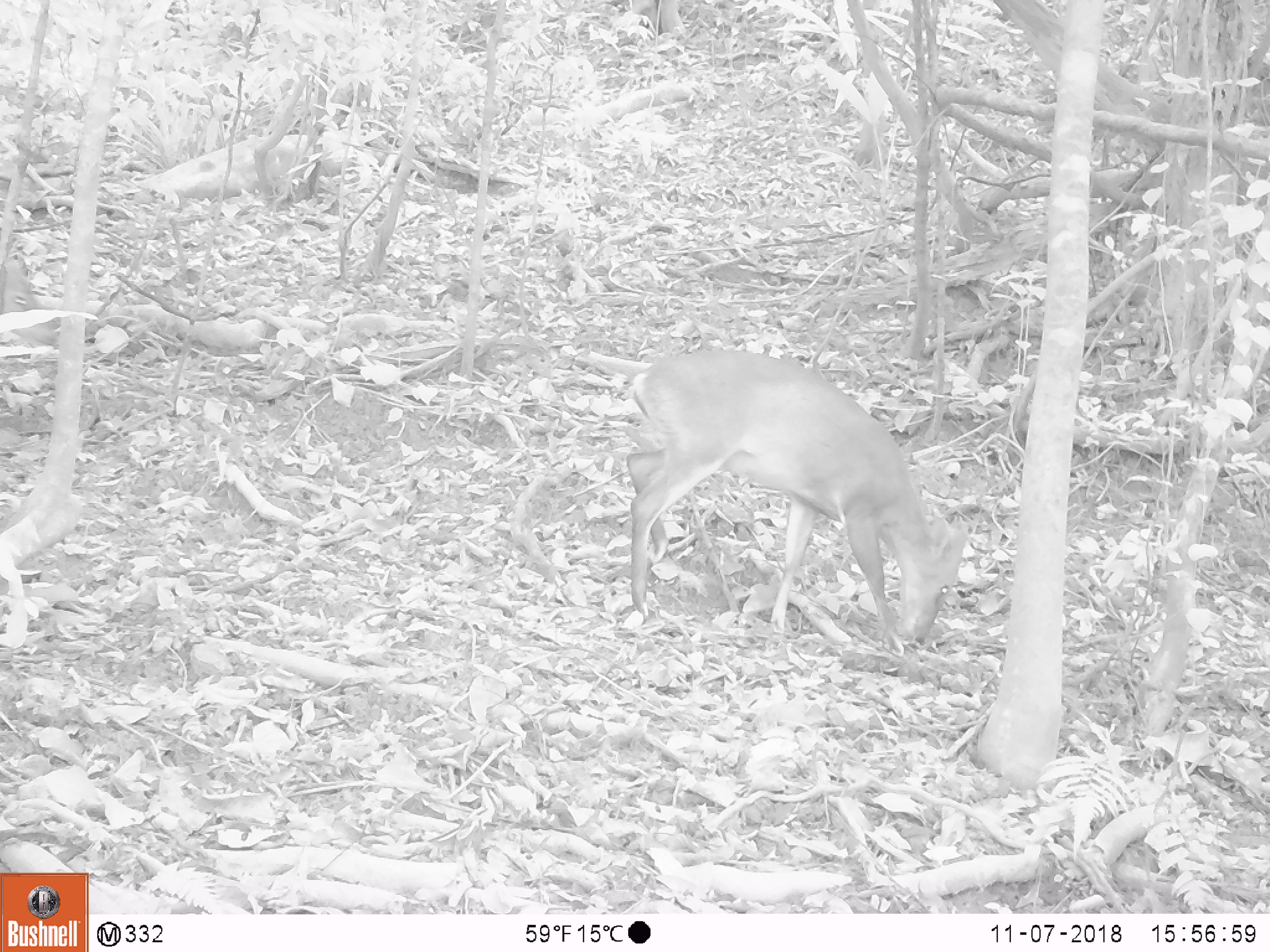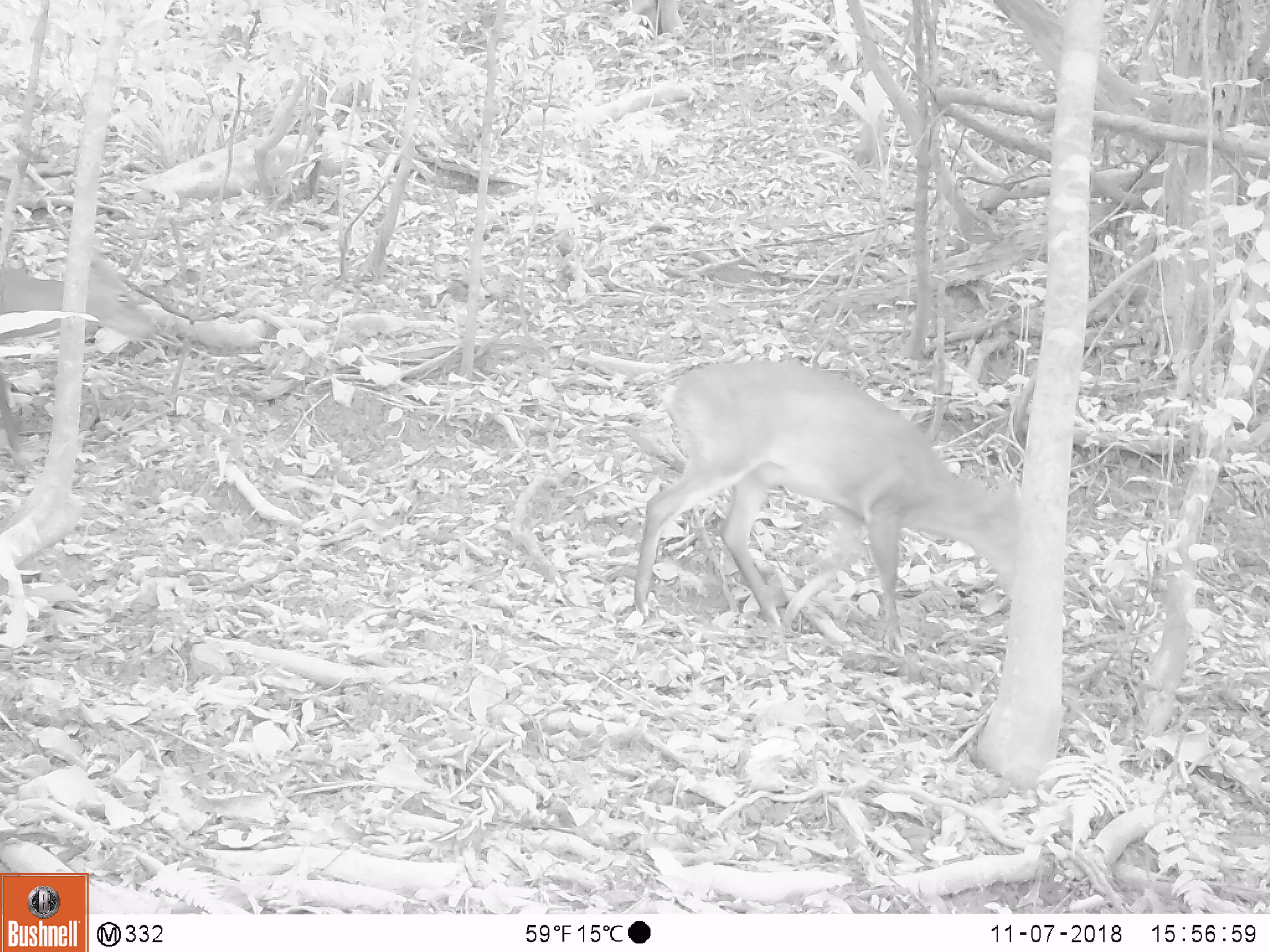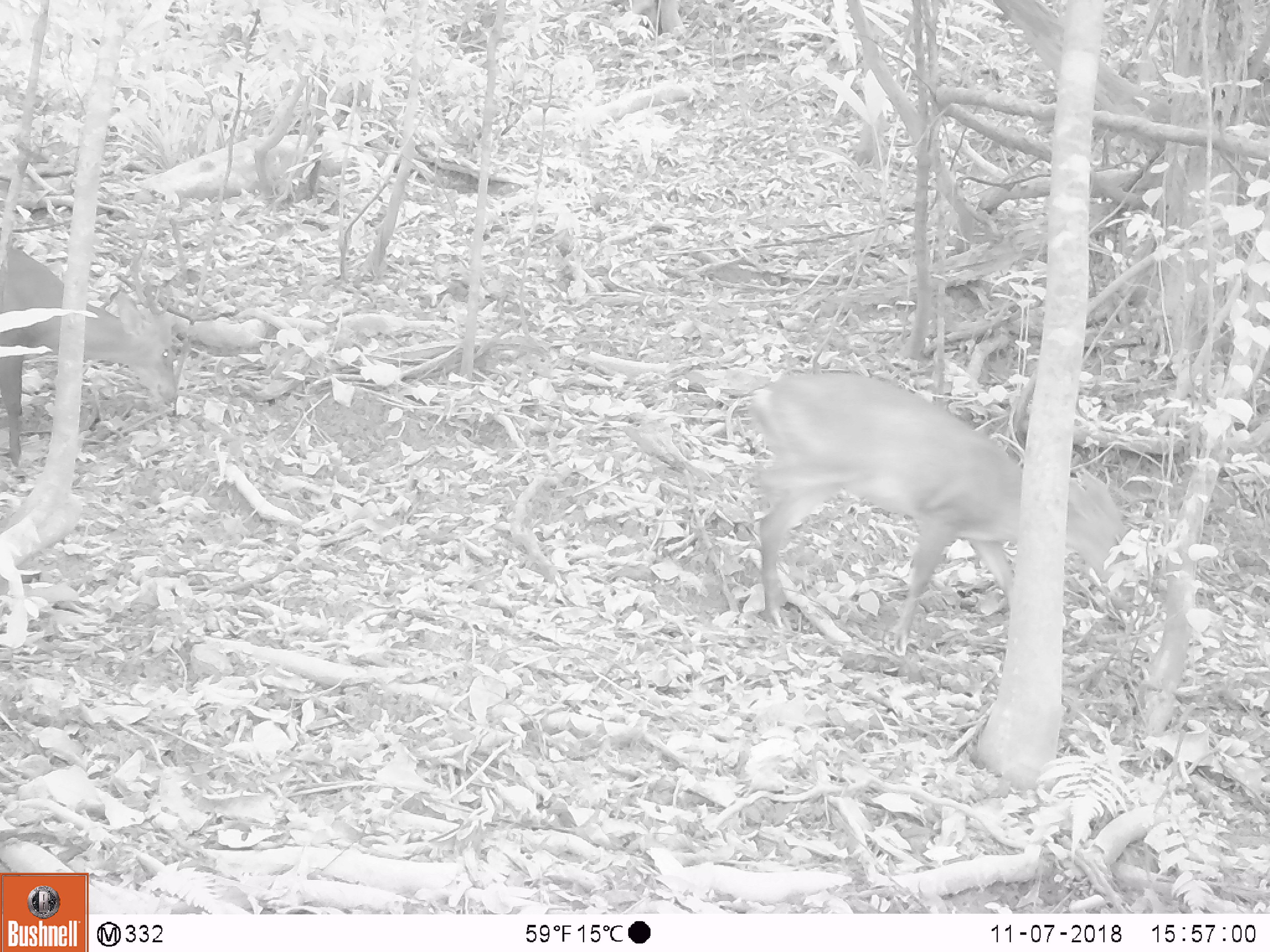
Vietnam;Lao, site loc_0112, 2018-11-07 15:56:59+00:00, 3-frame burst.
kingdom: Animalia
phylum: Chordata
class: Mammalia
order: Artiodactyla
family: Cervidae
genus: Muntiacus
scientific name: Muntiacus vuquangensis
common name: large-antlered muntjac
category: large antlered muntjac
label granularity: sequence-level